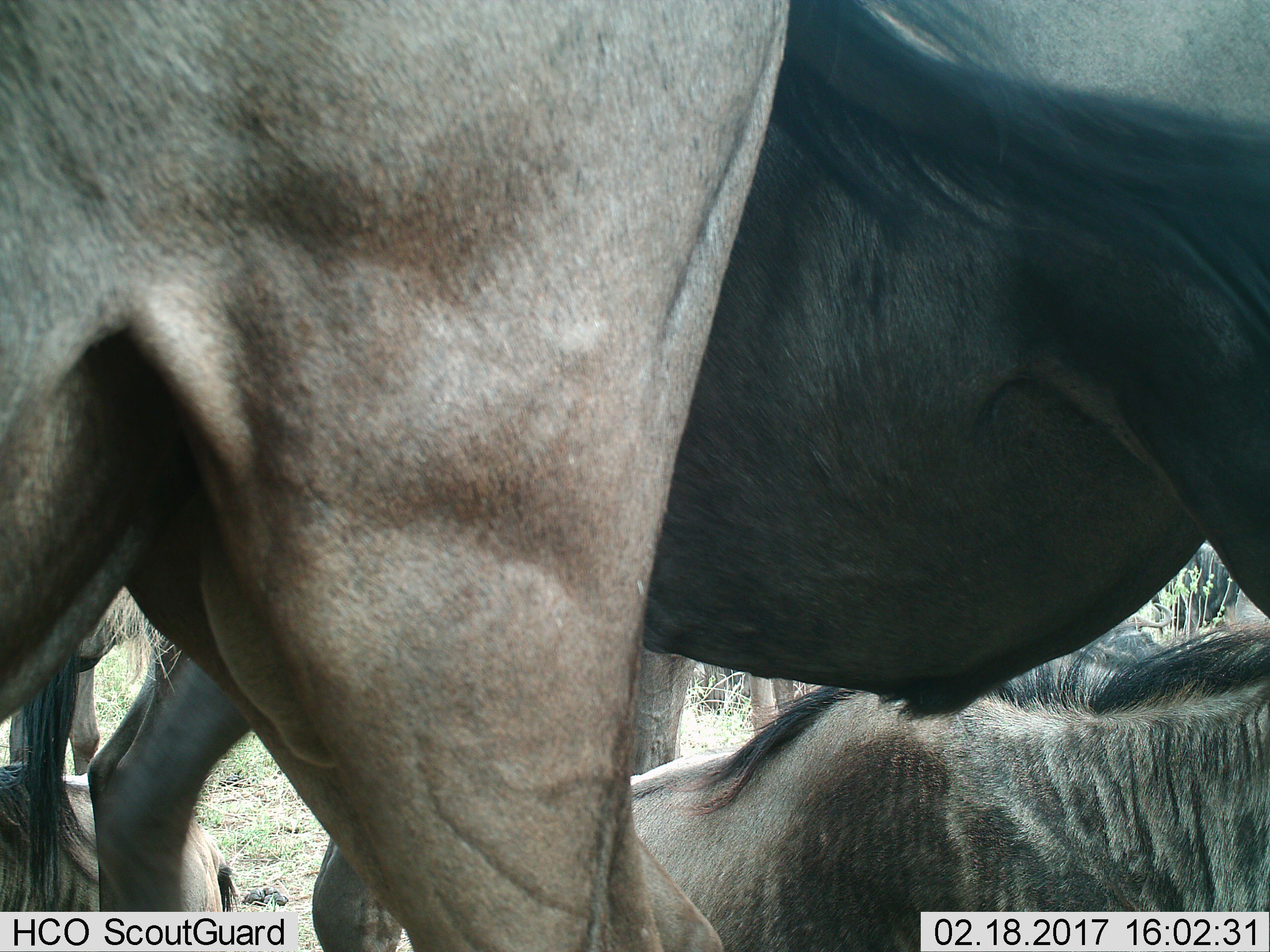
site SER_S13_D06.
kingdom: Animalia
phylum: Chordata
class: Mammalia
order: Artiodactyla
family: Bovidae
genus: Connochaetes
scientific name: Connochaetes taurinus taurinus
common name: blue wildebeest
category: wildebeestblue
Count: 6.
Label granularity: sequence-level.